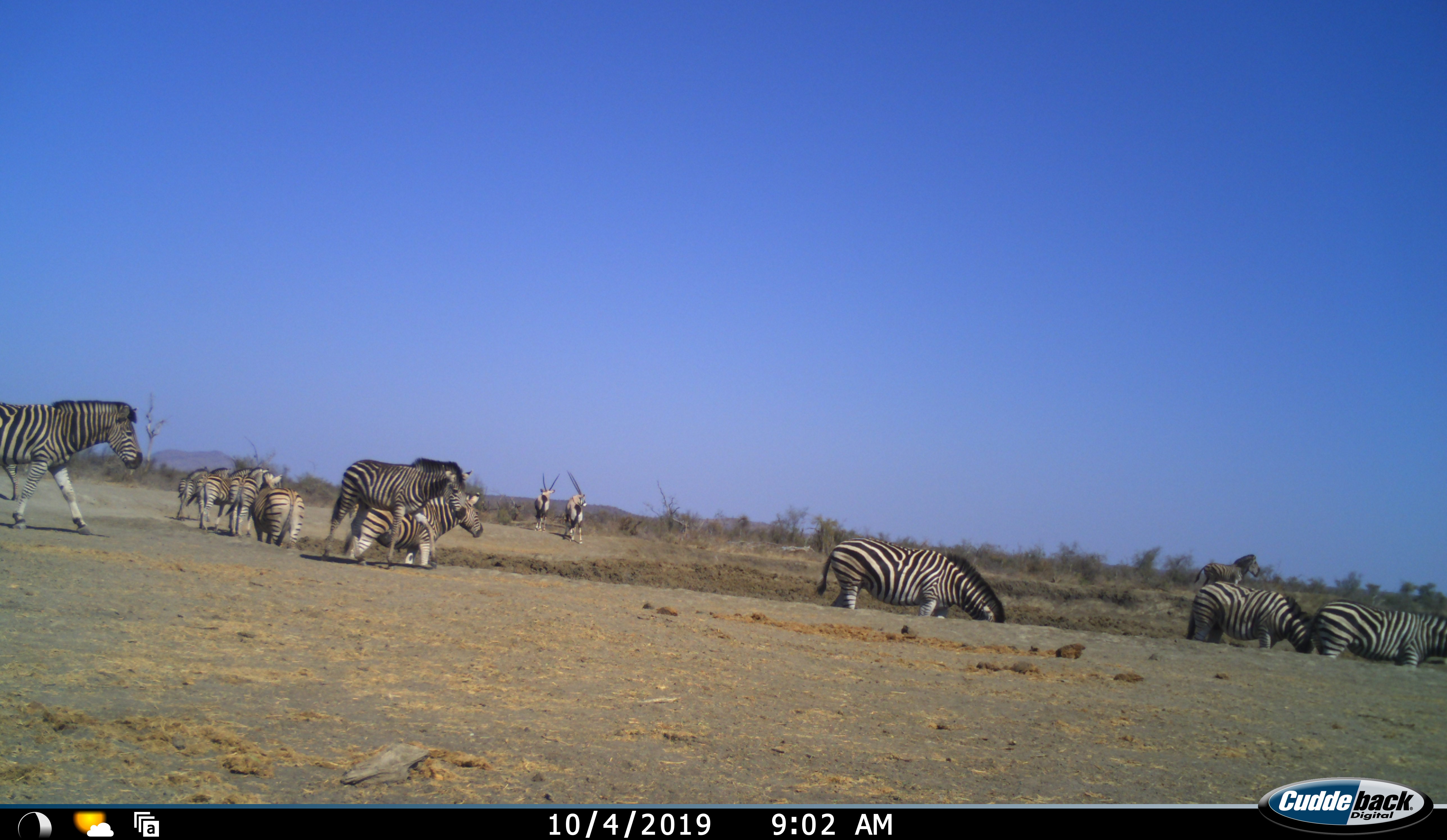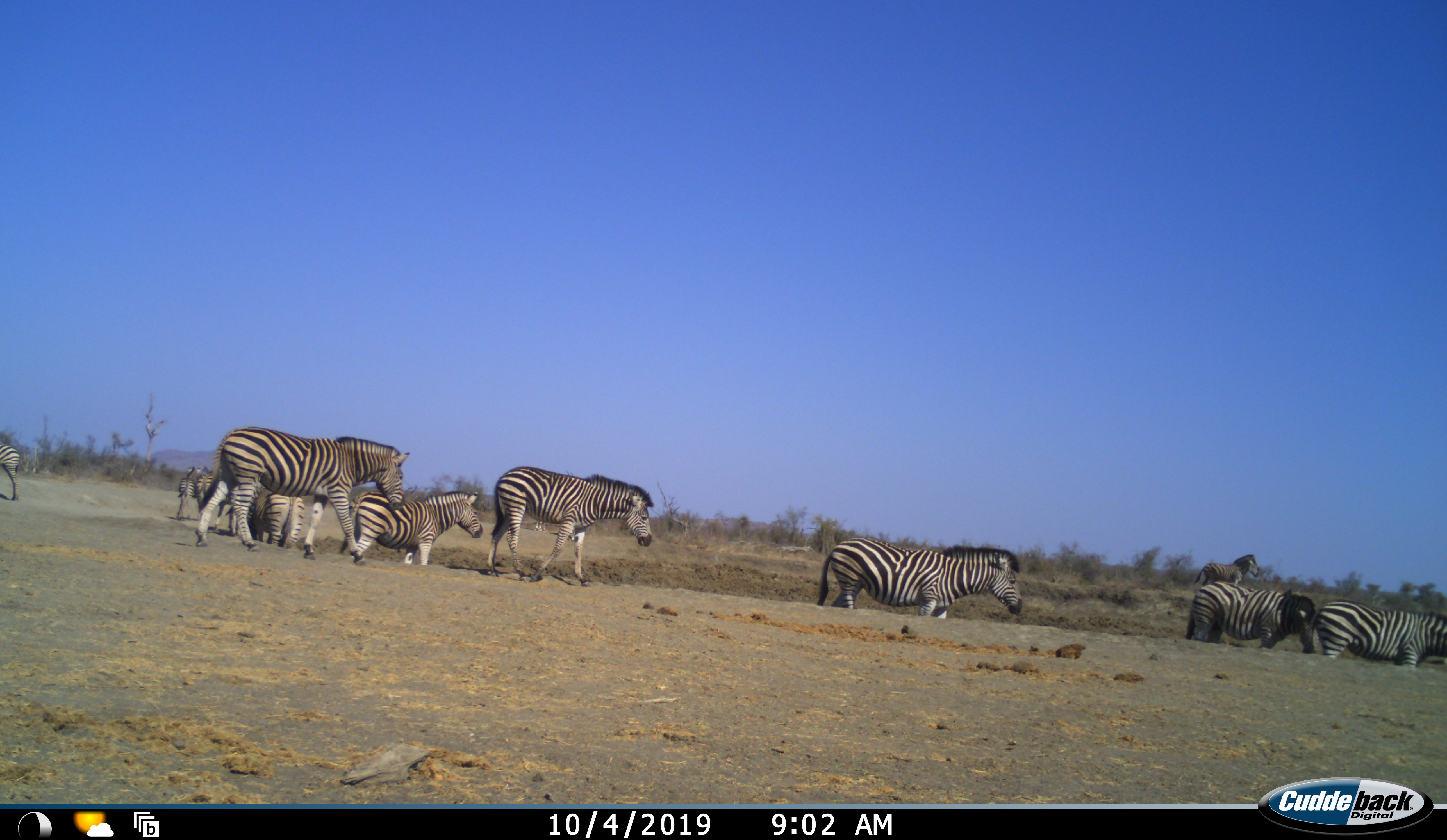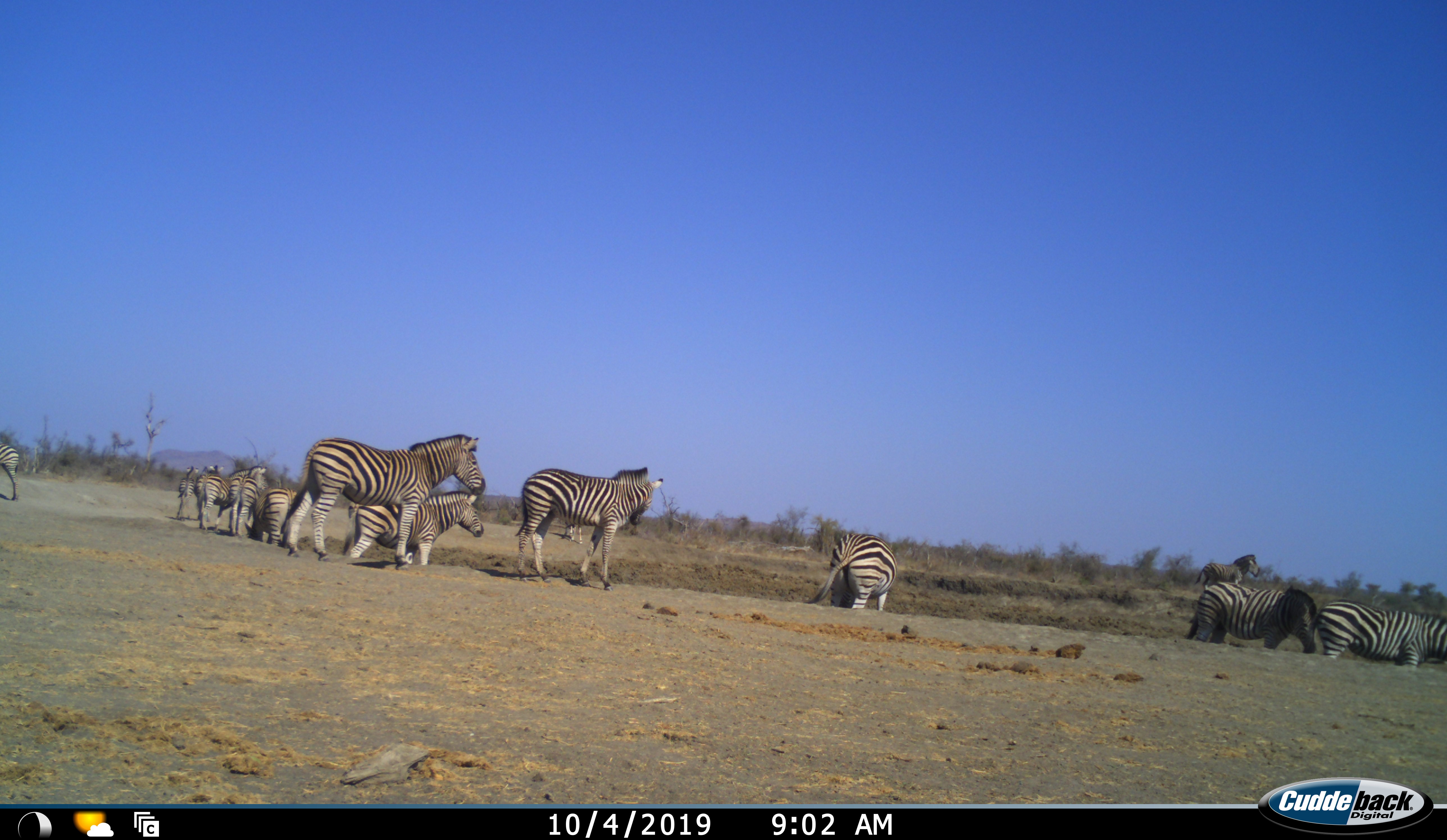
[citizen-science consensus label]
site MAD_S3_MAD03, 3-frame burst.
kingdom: Animalia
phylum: Chordata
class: Mammalia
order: Perissodactyla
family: Equidae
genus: Equus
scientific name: Equus quagga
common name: plains zebra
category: zebraplains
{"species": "zebraplains (plains zebra) (Equus quagga)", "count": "11-50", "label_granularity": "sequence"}